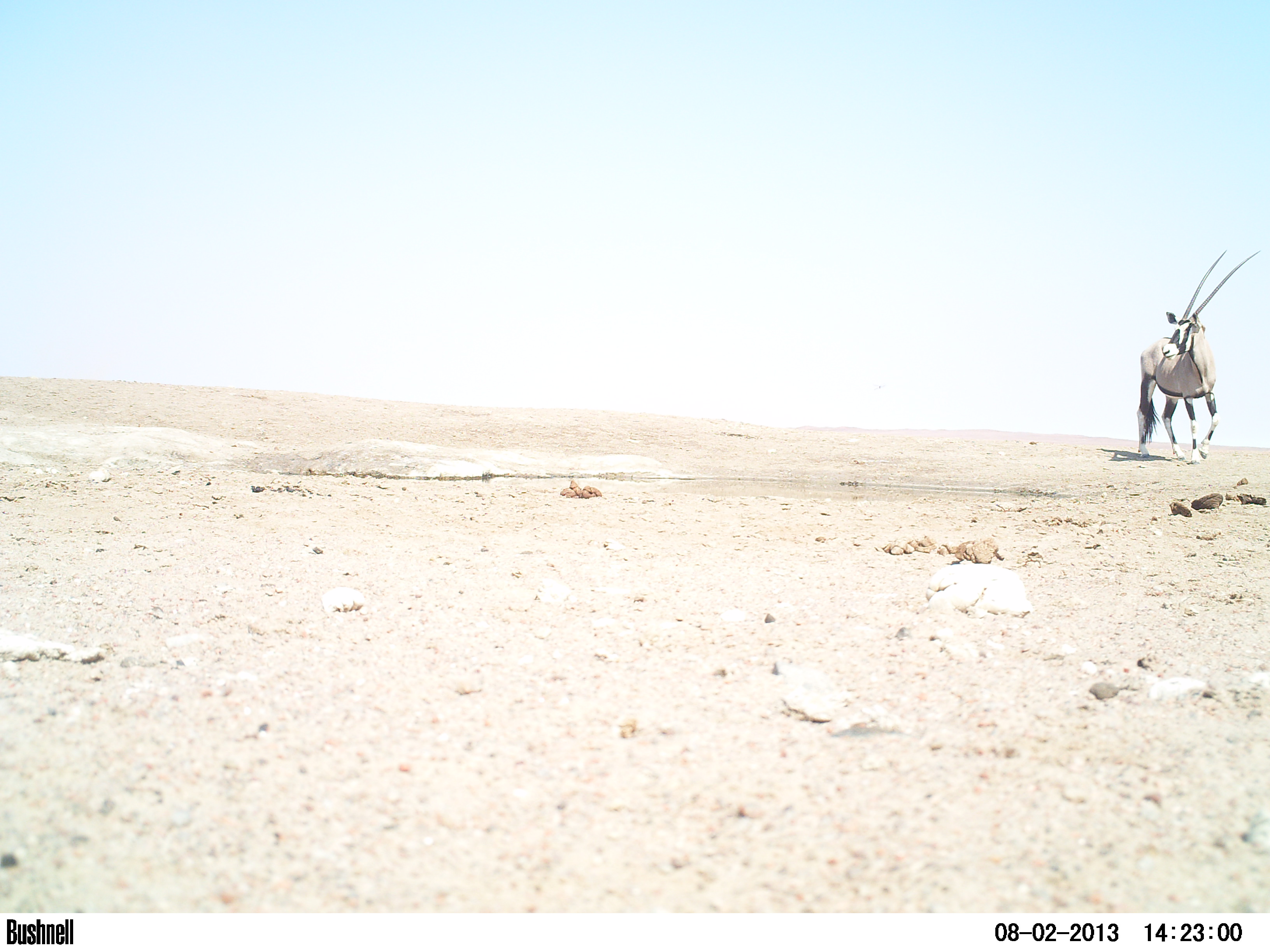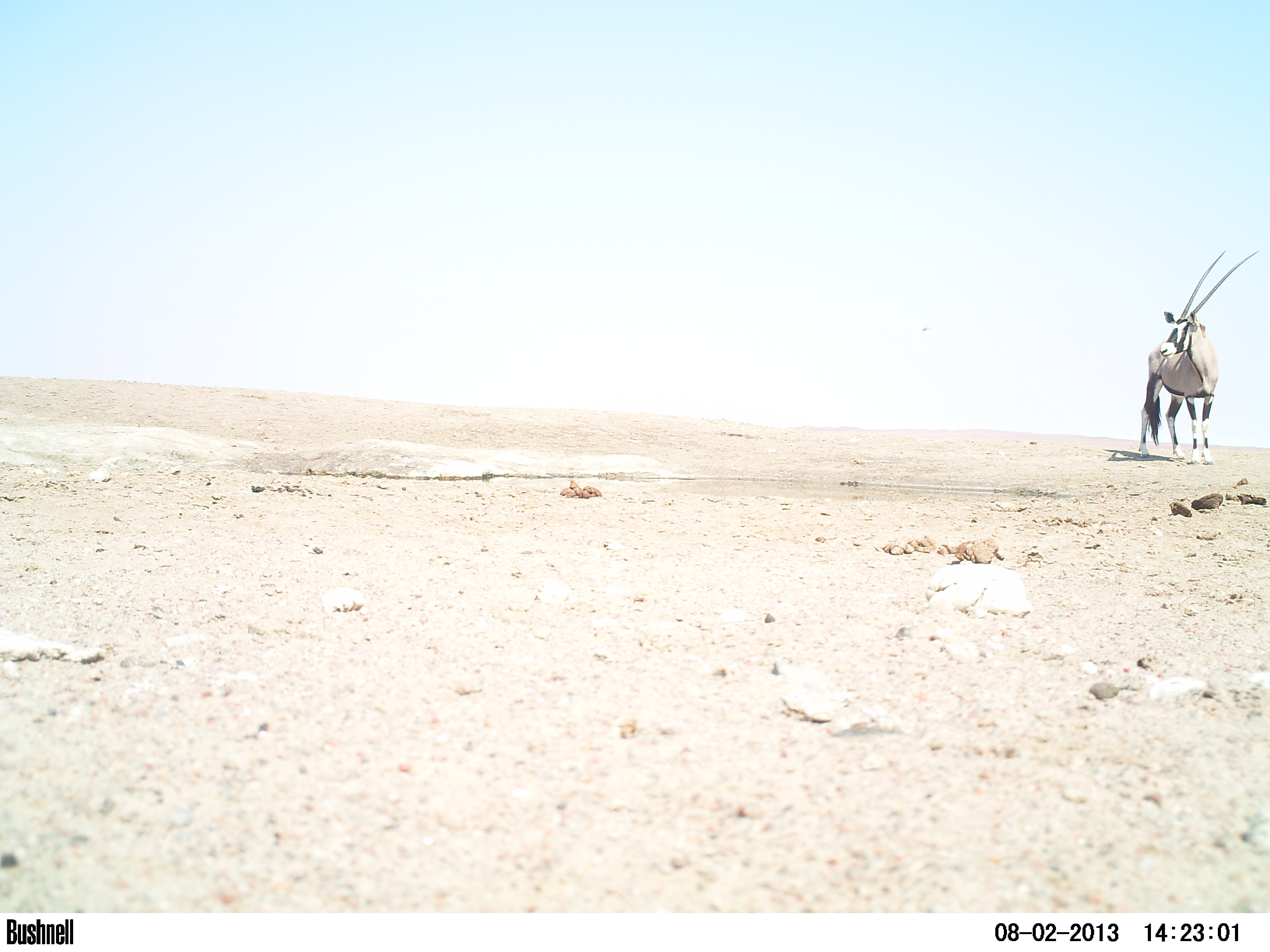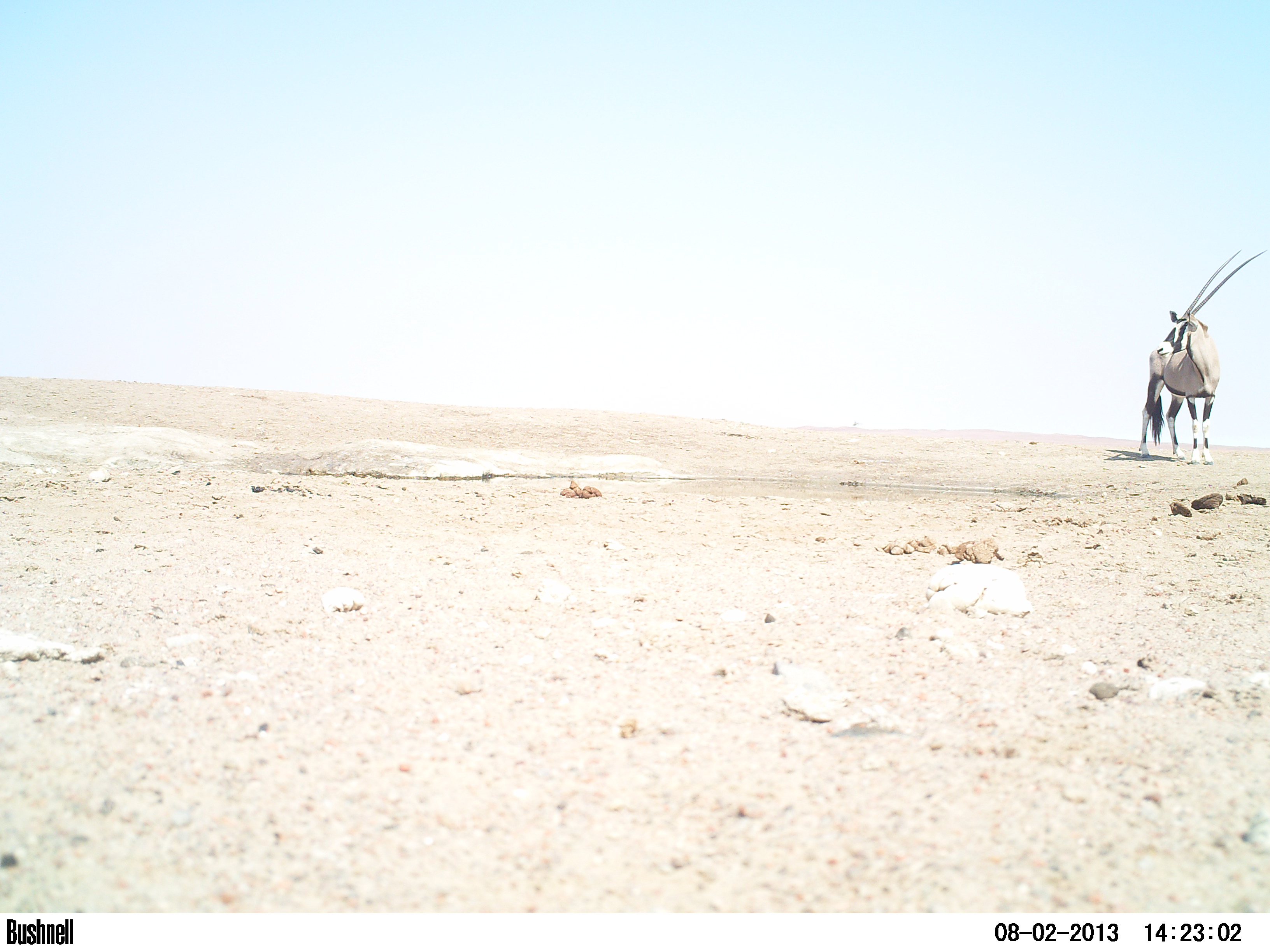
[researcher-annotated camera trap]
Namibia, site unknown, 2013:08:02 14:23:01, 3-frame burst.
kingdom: Animalia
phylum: Chordata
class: Mammalia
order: Artiodactyla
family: Bovidae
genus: Oryx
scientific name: Oryx gazella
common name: gemsbok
Oryx gazella (gemsbok).